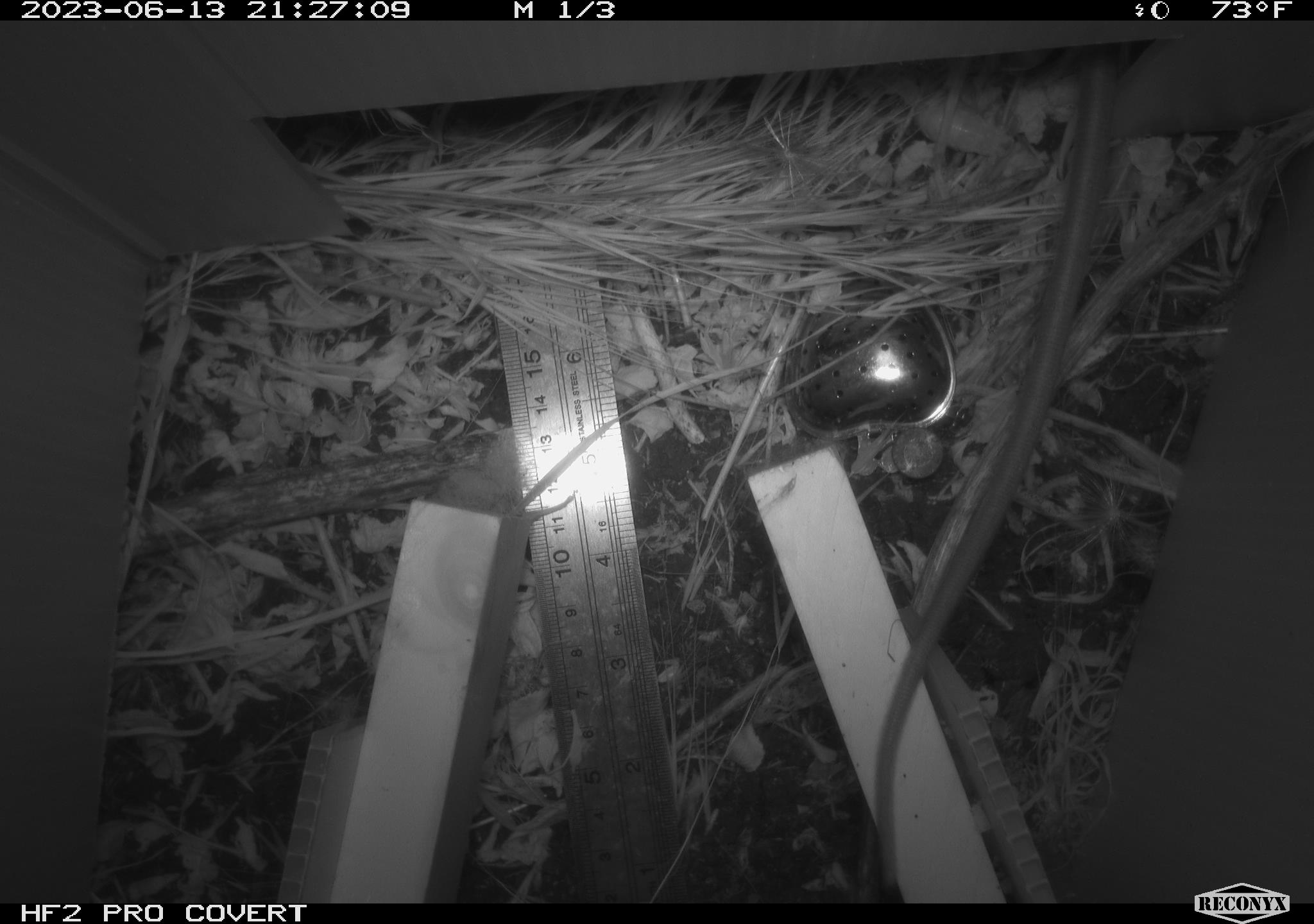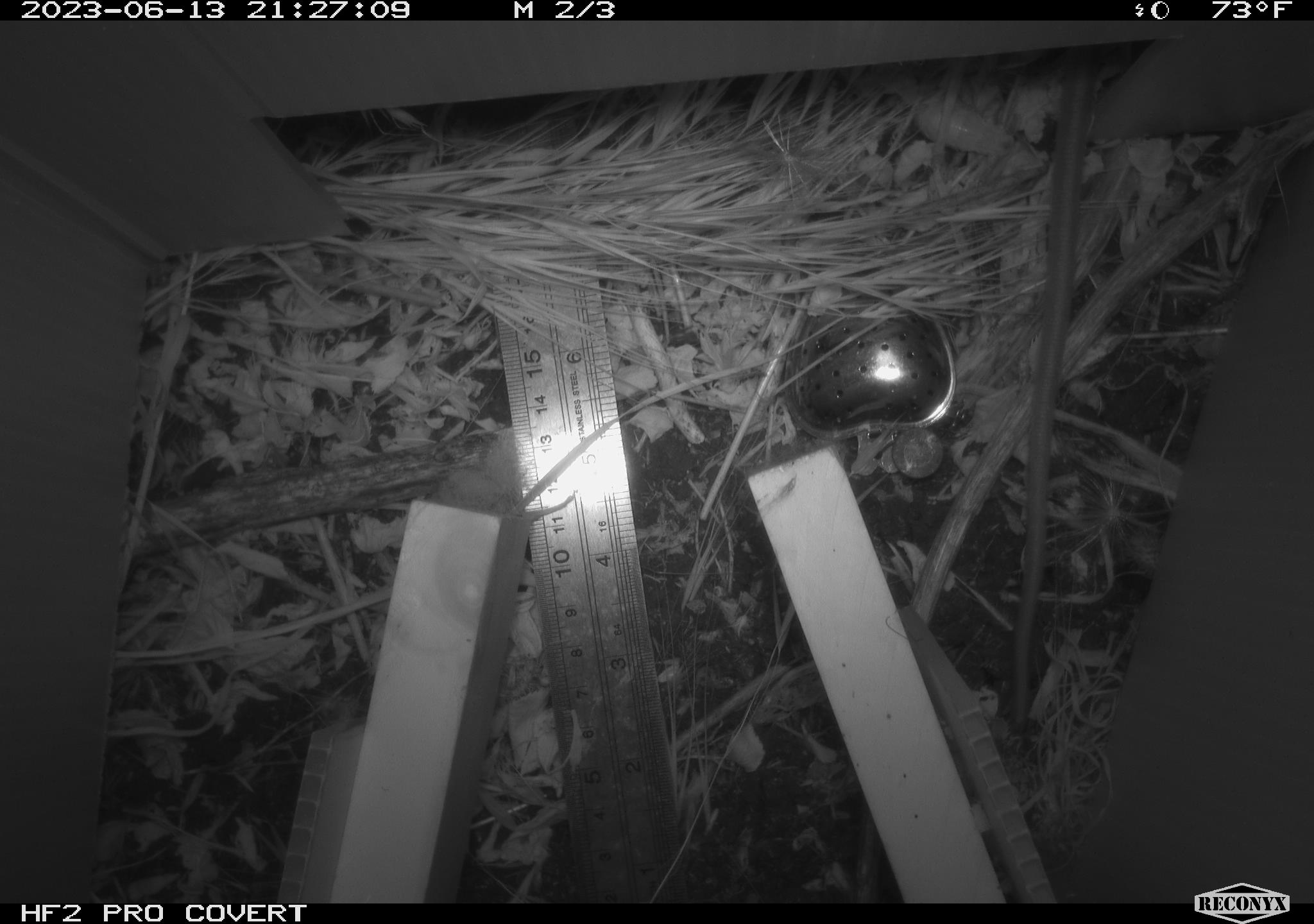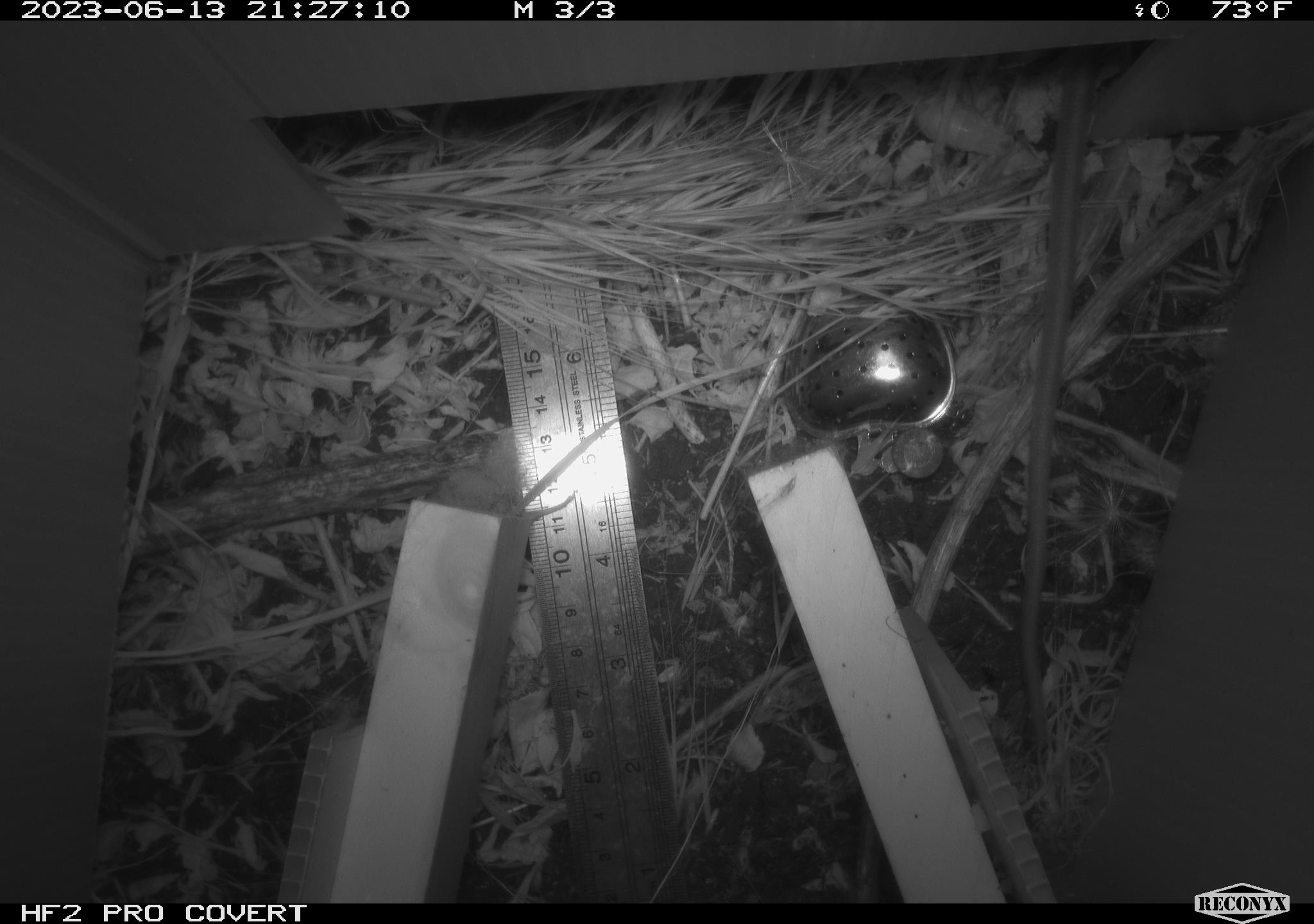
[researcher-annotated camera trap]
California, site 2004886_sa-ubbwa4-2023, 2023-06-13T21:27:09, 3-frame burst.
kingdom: Animalia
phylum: Chordata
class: Mammalia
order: Rodentia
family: Muridae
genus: Rattus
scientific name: Rattus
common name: rat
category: rattus species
Rattus species (rat) (Rattus).